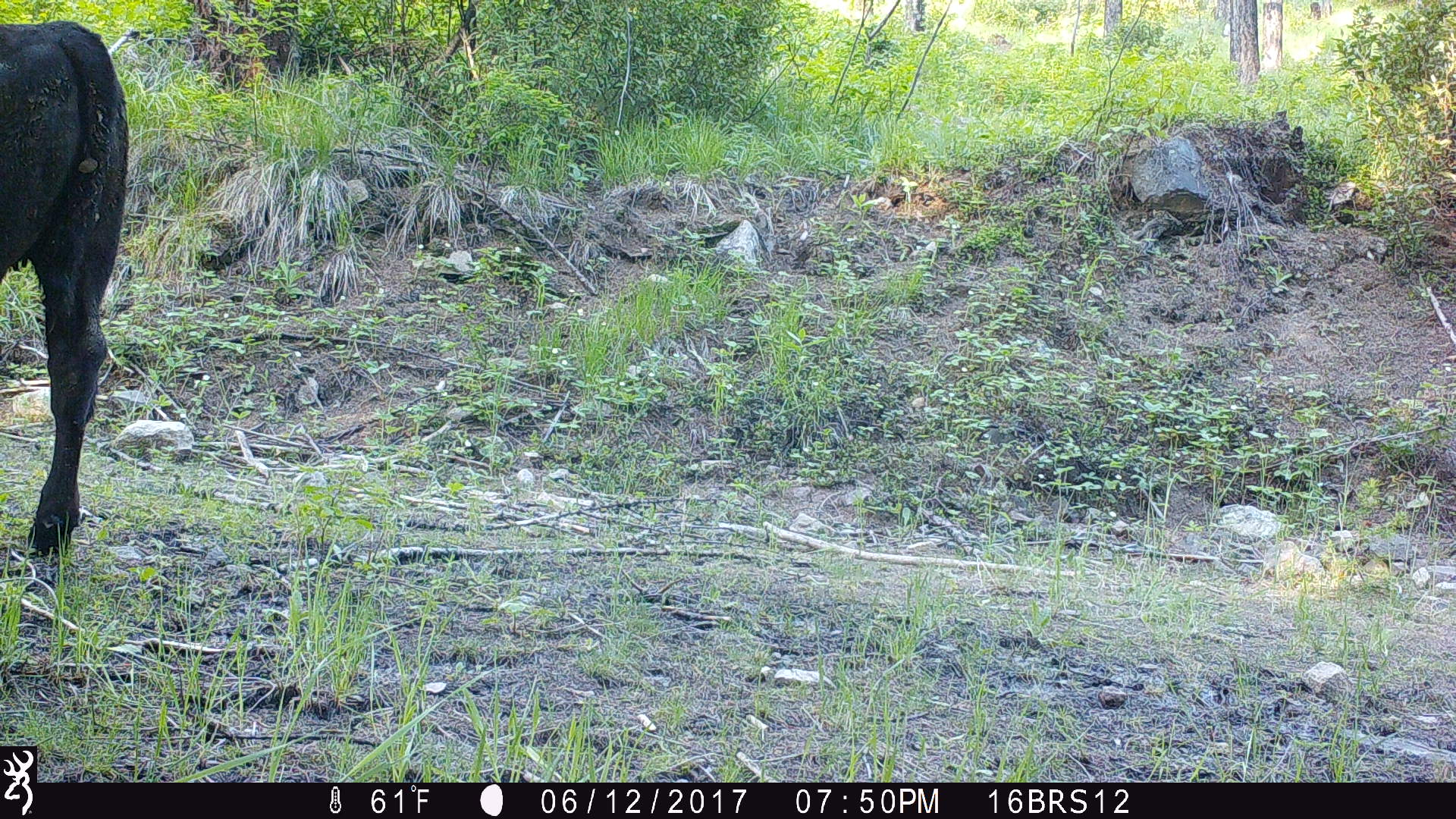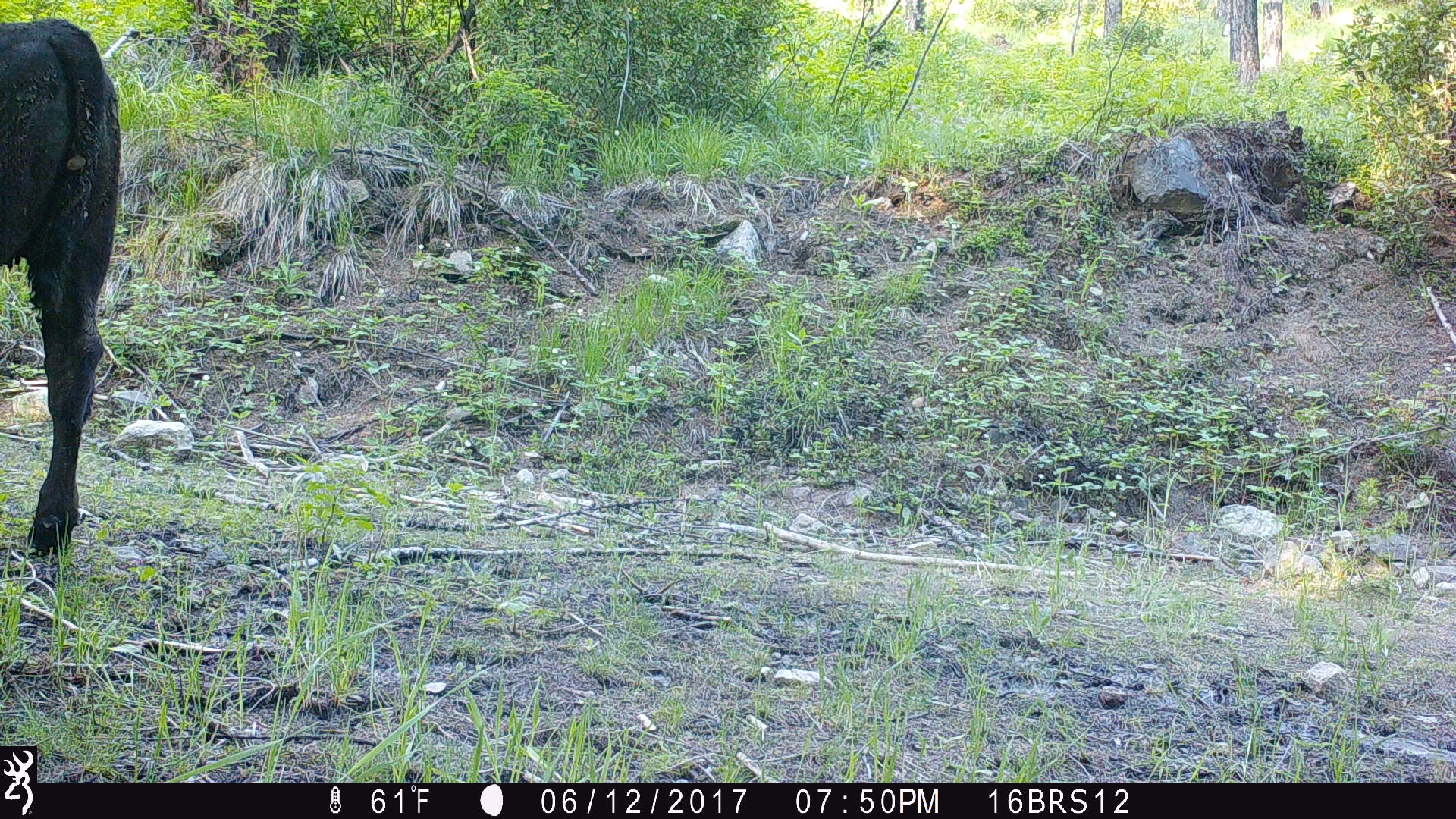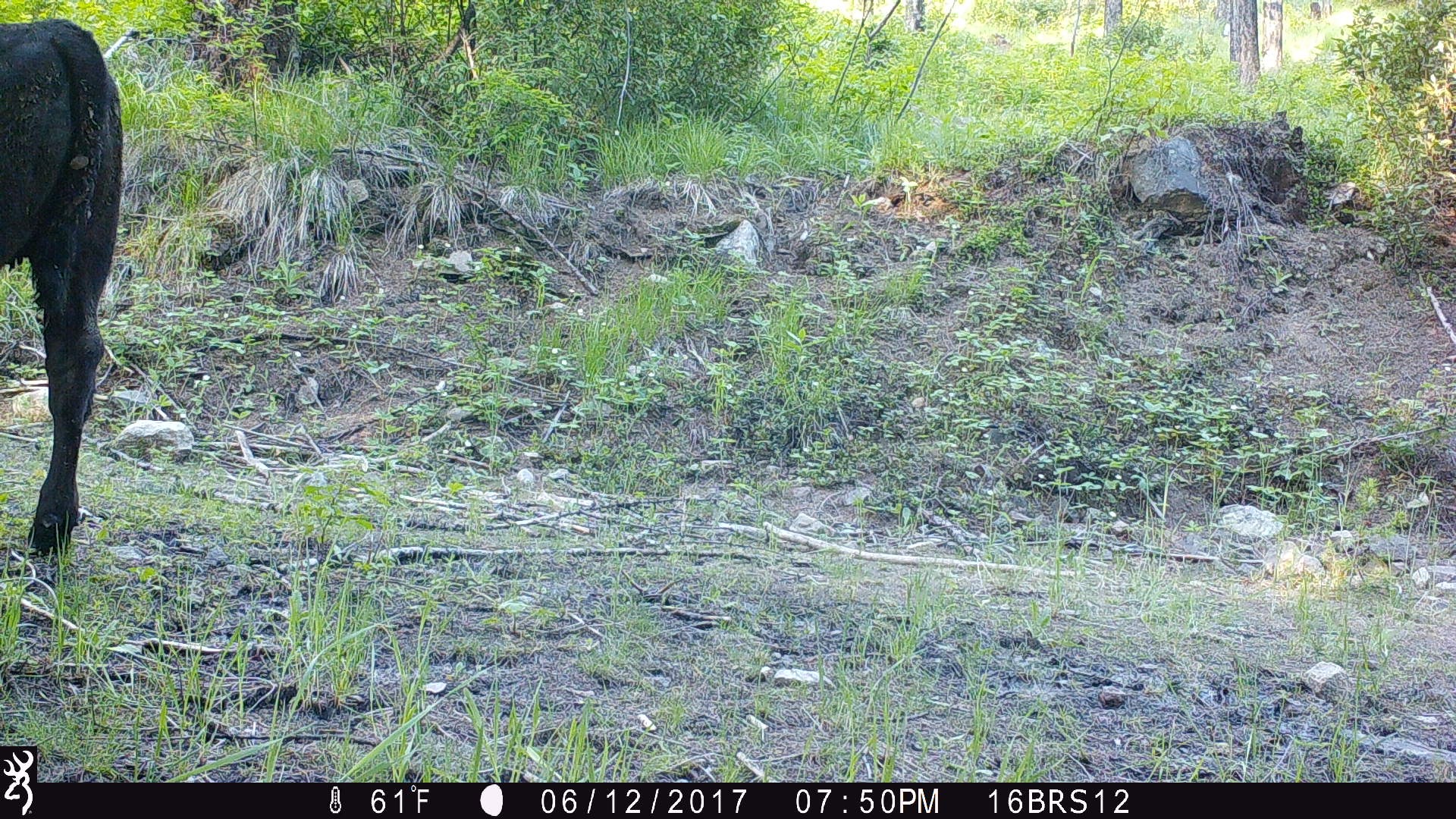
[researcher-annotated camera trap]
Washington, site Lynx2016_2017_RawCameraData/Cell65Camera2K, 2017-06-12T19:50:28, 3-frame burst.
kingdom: Animalia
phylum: Chordata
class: Mammalia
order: Artiodactyla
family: Bovidae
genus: Bos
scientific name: Bos taurus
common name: domestic cattle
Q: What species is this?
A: Domestic cattle (Bos taurus).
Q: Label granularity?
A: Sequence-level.